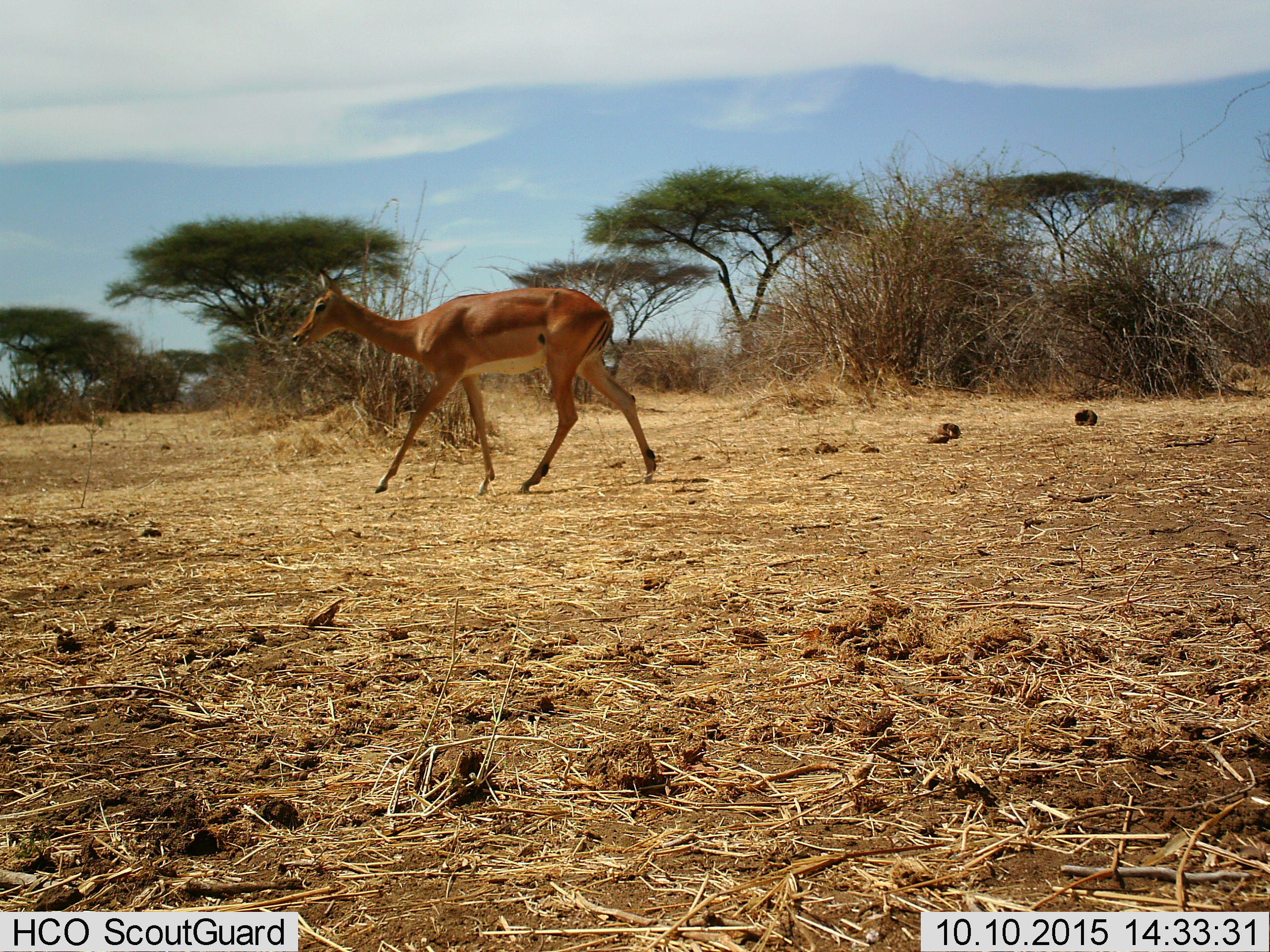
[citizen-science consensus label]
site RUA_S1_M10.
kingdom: Animalia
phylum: Chordata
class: Mammalia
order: Artiodactyla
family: Bovidae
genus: Aepyceros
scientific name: Aepyceros melampus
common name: impala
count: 1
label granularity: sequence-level